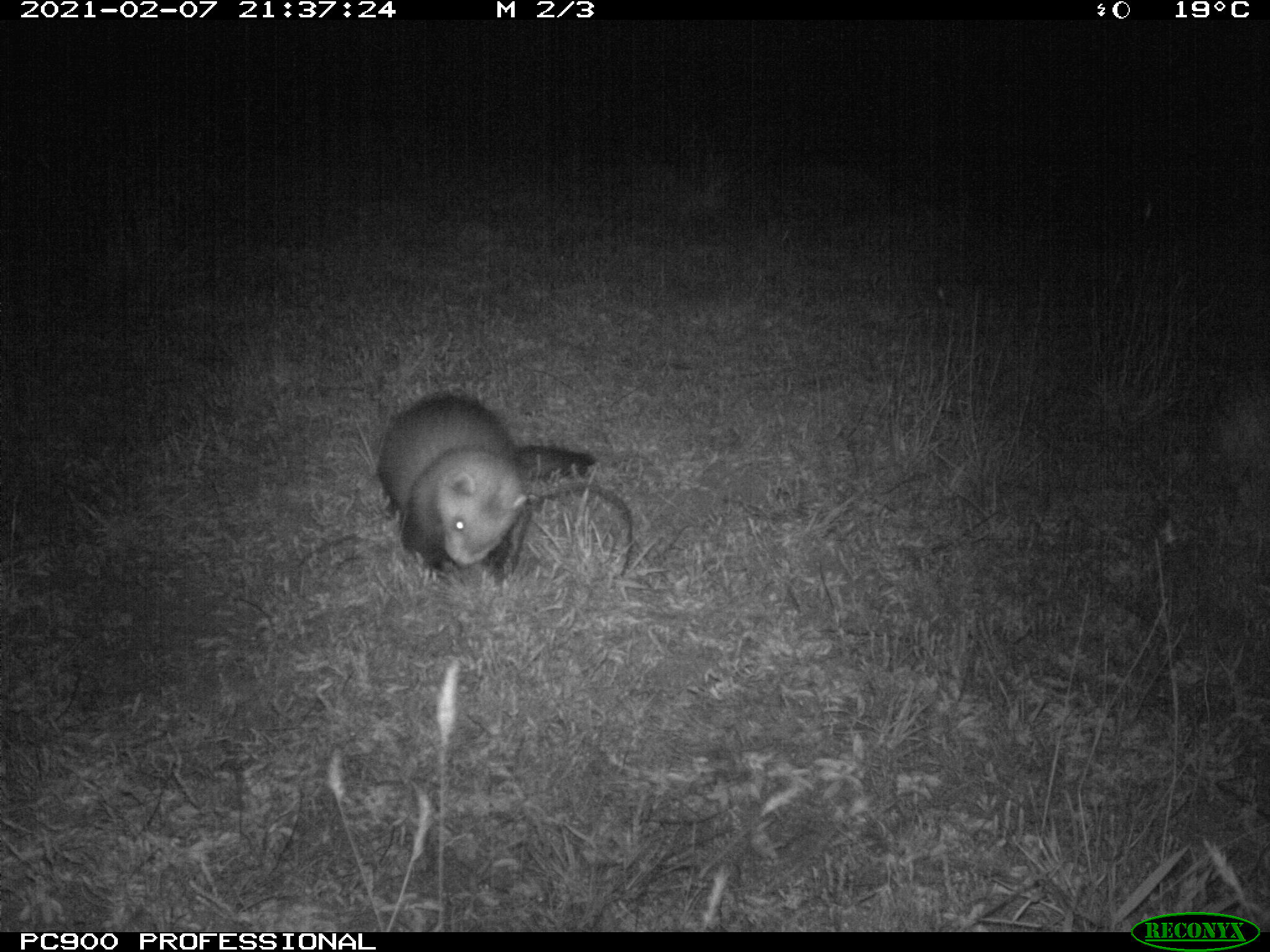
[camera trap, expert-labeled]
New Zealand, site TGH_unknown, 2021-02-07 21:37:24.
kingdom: Animalia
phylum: Chordata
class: Mammalia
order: Carnivora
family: Mustelidae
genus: Mustela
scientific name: Mustela furo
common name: ferret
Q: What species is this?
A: Ferret (Mustela furo).